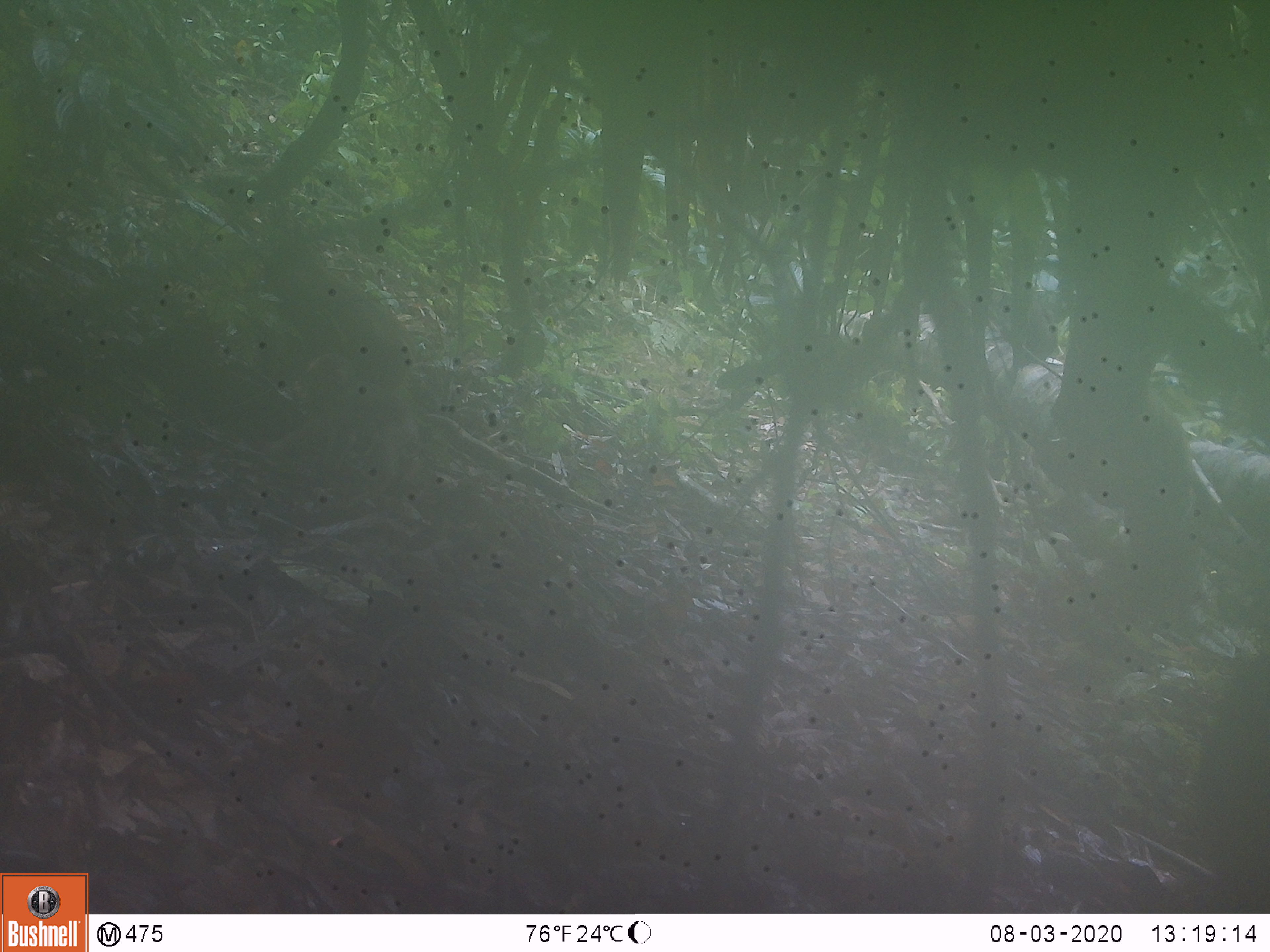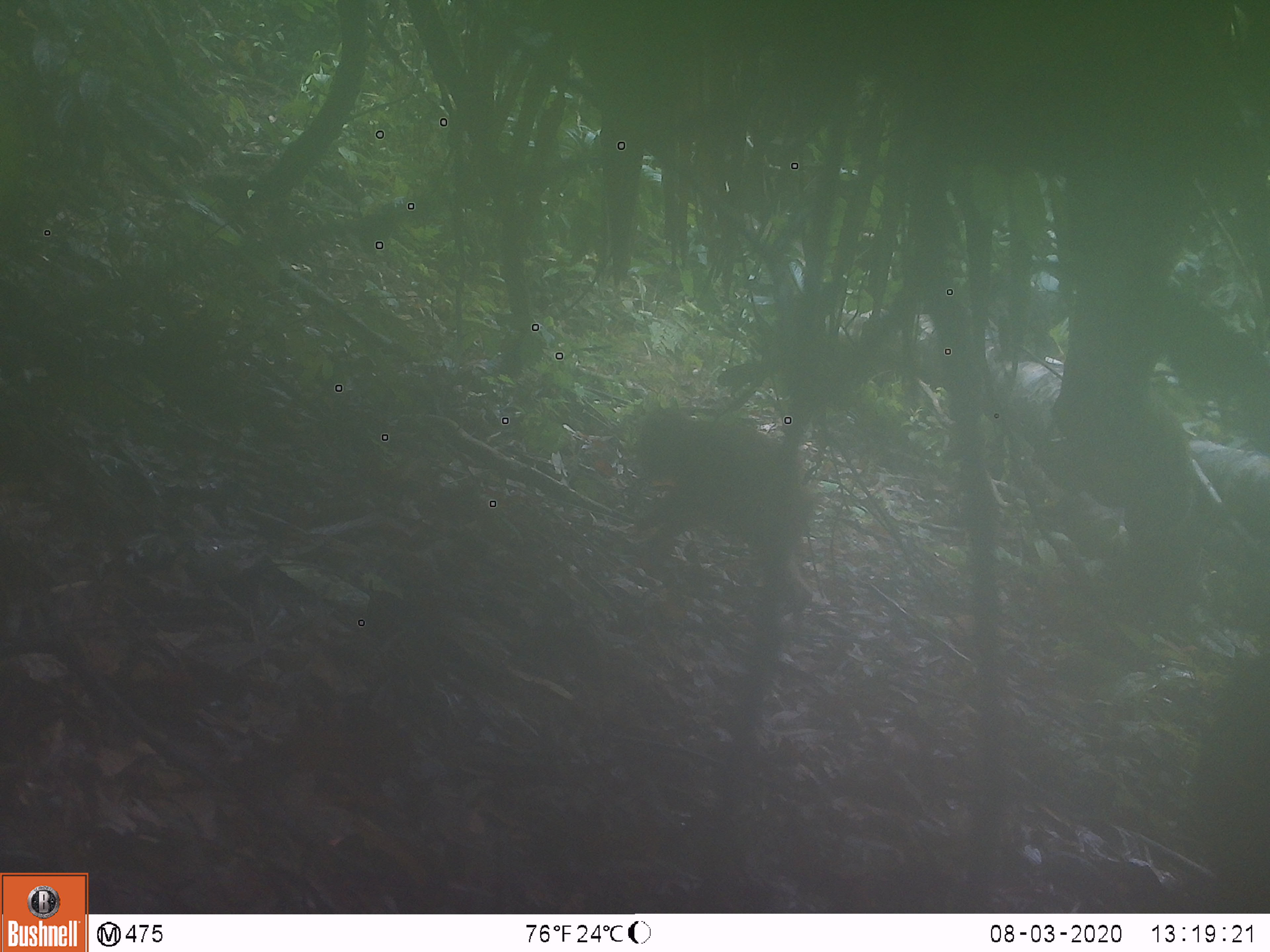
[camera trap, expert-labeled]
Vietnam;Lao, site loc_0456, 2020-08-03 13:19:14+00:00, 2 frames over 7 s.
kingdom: Animalia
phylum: Chordata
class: Mammalia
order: Primates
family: Cercopithecidae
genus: Macaca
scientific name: Macaca arctoides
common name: stump-tailed macaque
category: stump tailed macaque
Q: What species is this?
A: Stump tailed macaque (stump-tailed macaque) (Macaca arctoides).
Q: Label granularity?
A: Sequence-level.